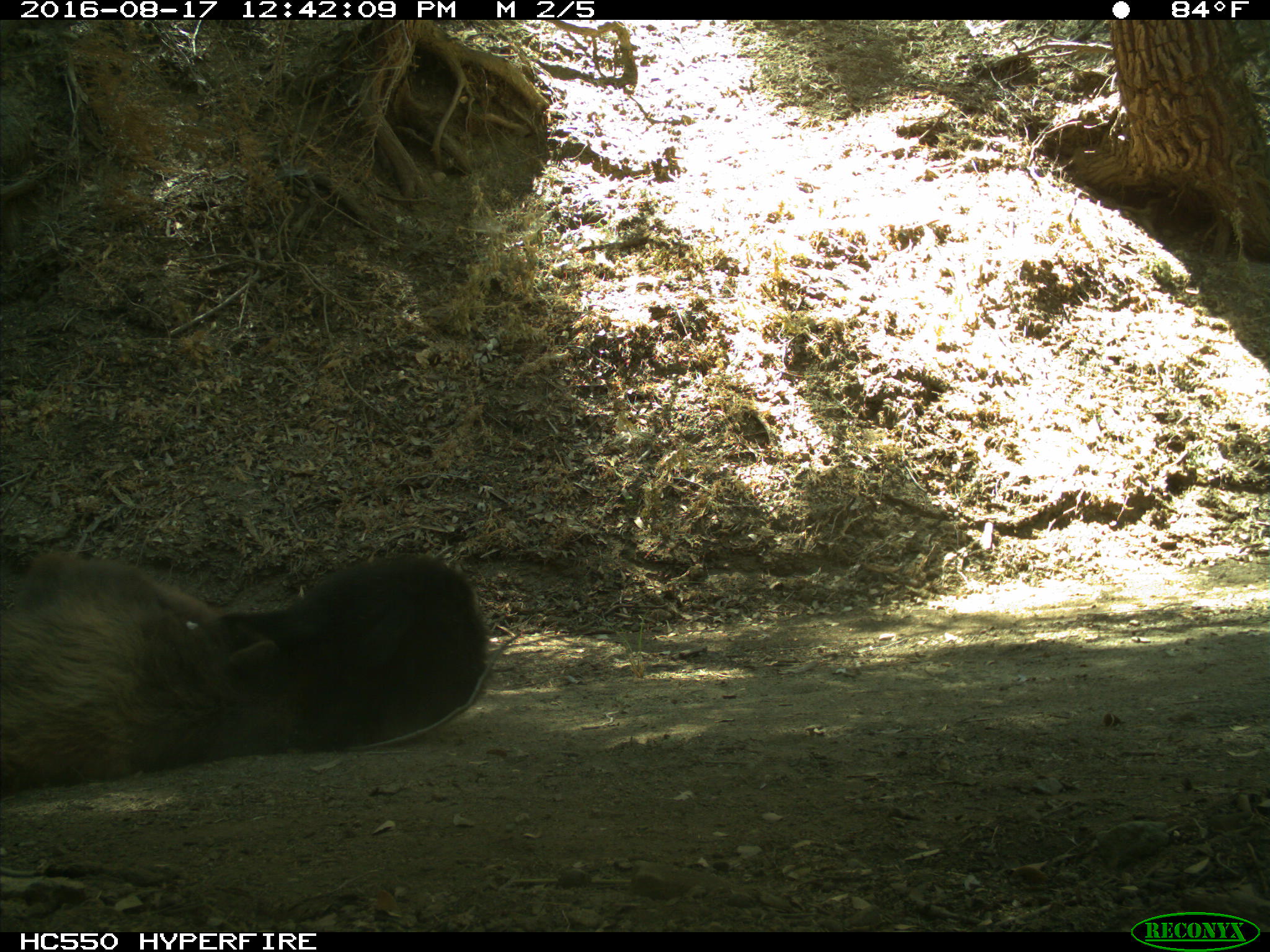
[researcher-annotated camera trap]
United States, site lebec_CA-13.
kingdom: Animalia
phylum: Chordata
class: Mammalia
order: Carnivora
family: Ursidae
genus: Ursus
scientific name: Ursus americanus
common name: american black bear